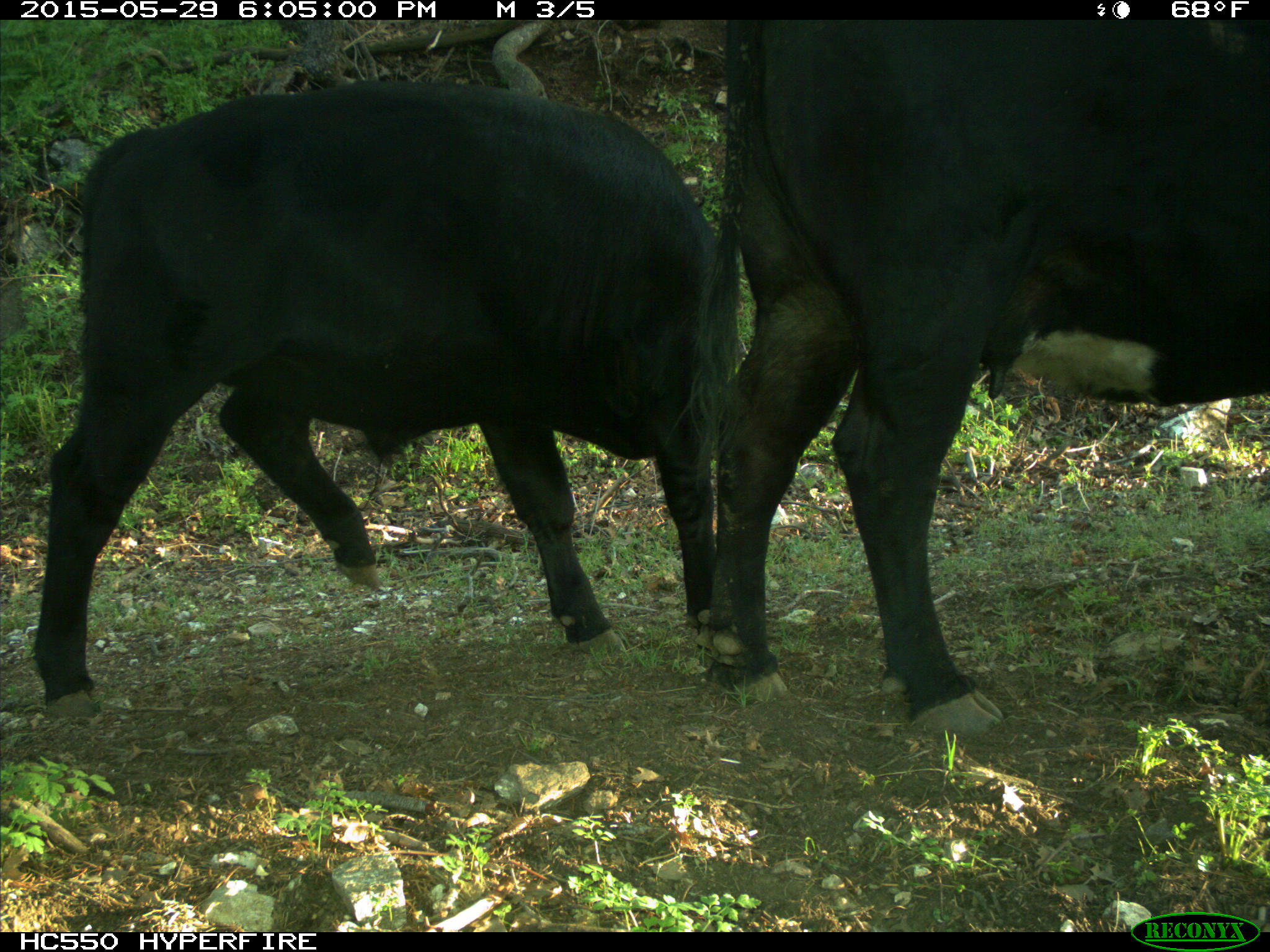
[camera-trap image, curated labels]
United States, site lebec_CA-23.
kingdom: Animalia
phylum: Chordata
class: Mammalia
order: Artiodactyla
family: Bovidae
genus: Bos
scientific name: Bos taurus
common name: domestic cow